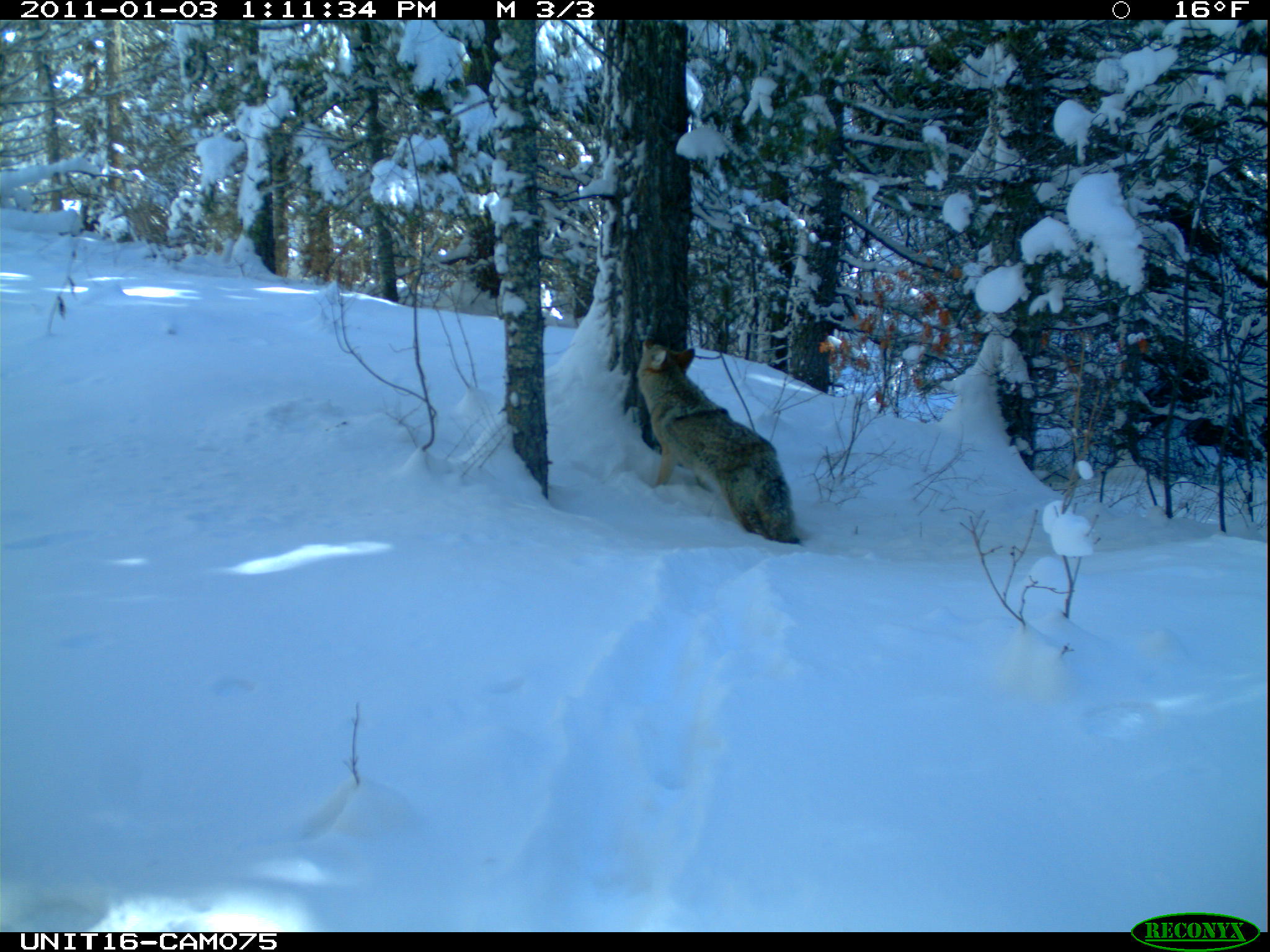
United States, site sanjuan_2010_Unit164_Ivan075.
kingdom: Animalia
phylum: Chordata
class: Mammalia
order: Carnivora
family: Canidae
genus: Canis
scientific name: Canis latrans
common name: coyote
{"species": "Canis latrans (coyote)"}